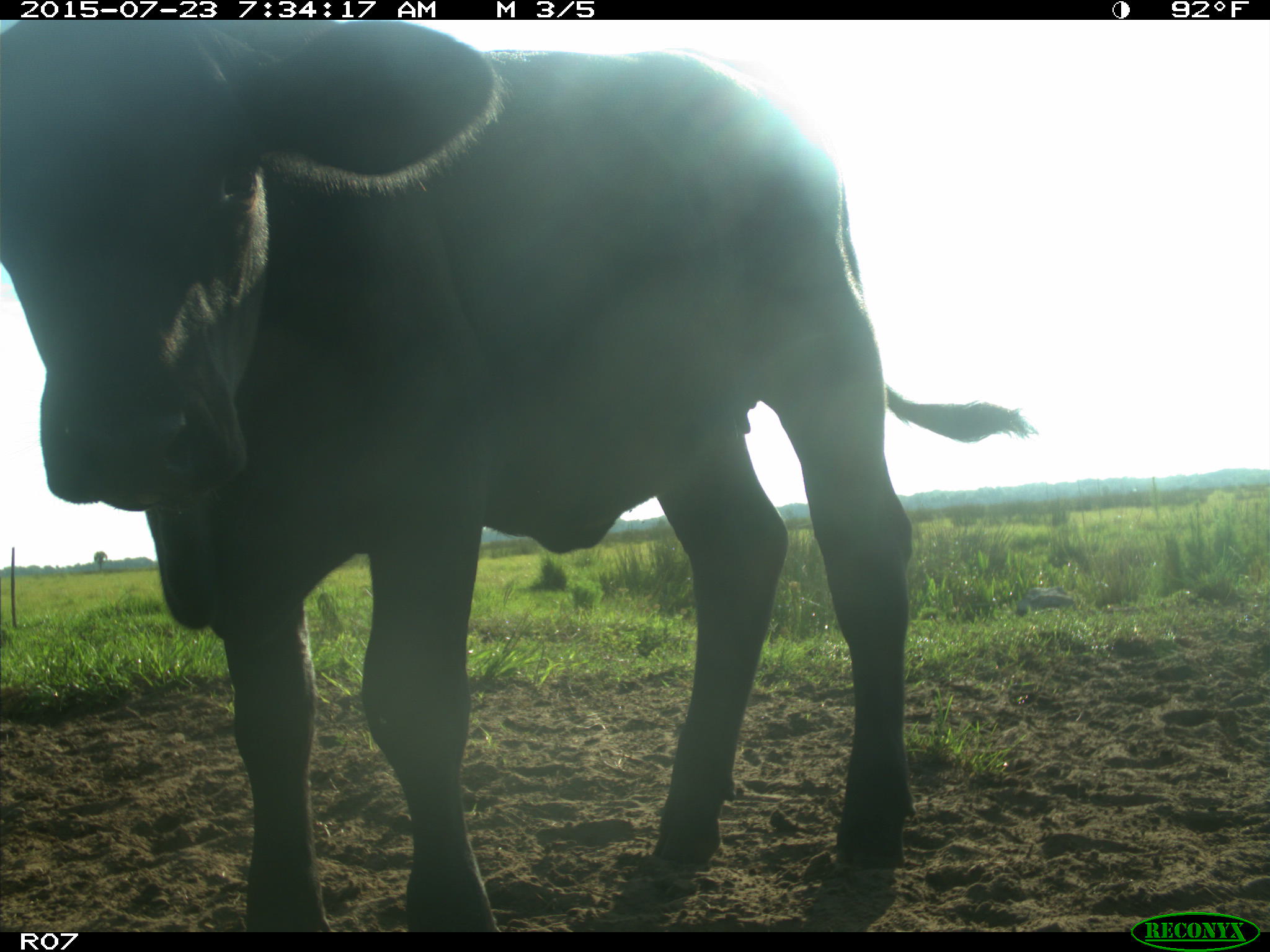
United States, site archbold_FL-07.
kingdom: Animalia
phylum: Chordata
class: Mammalia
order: Artiodactyla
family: Bovidae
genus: Bos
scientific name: Bos taurus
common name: domestic cow